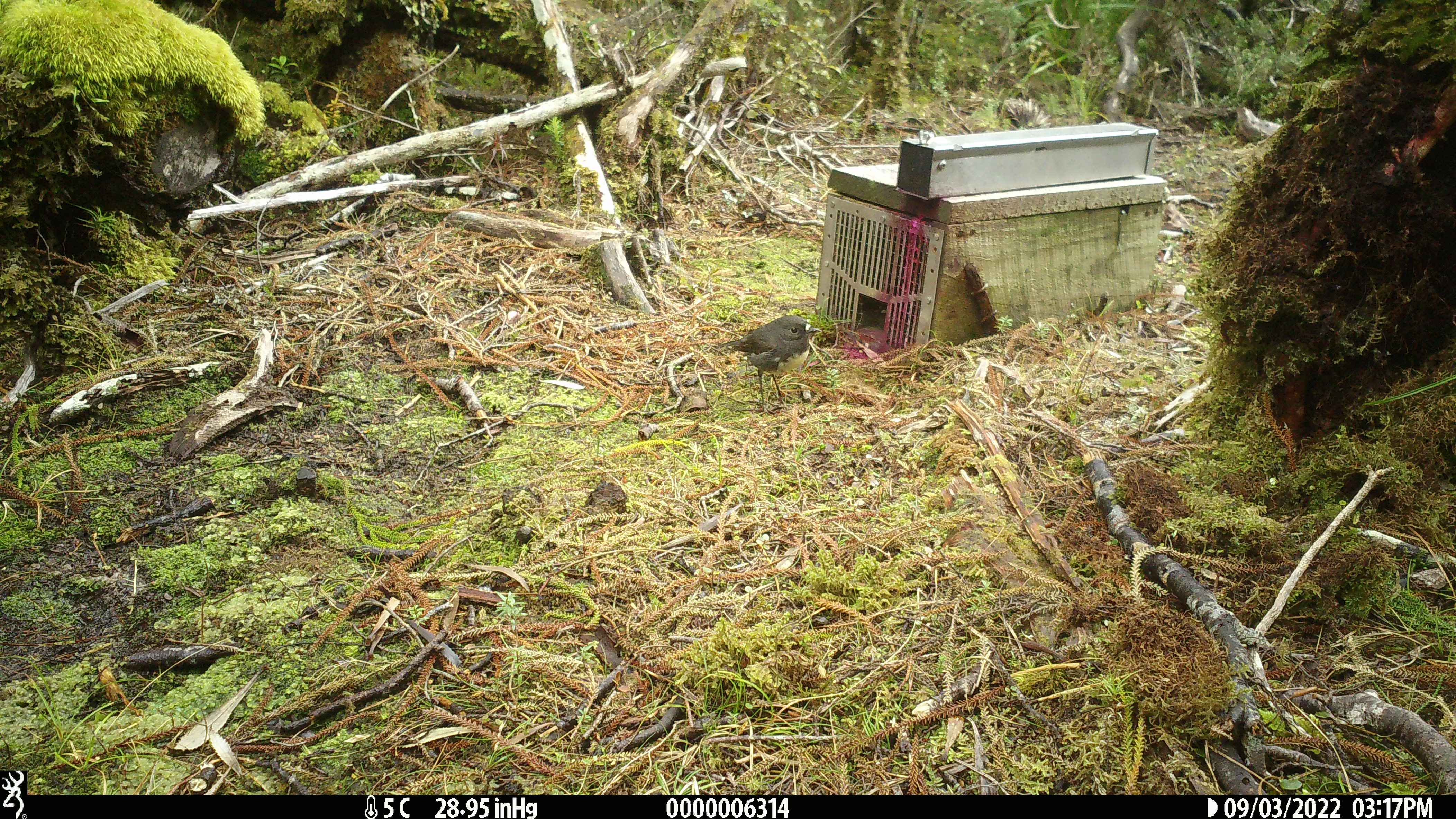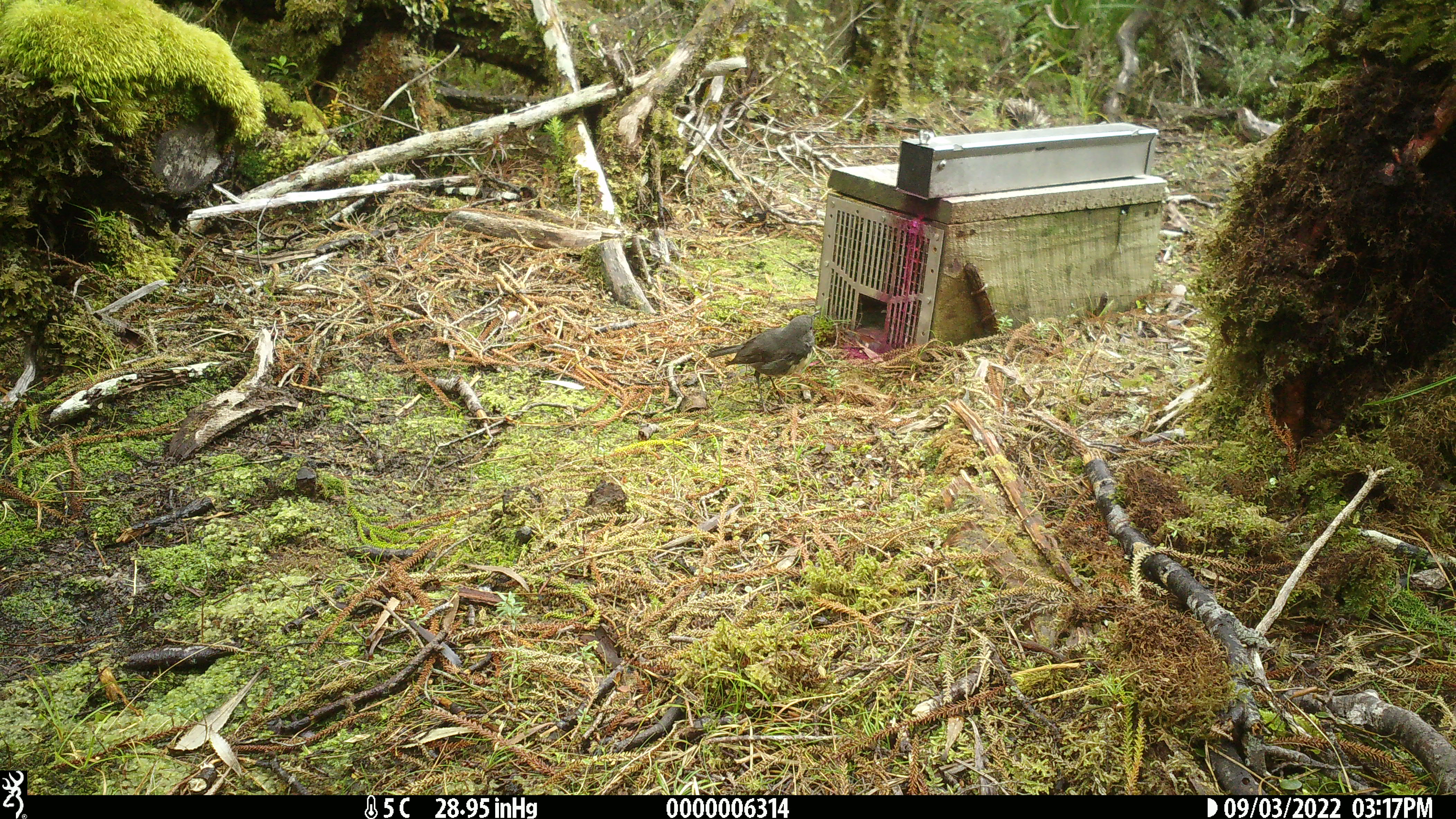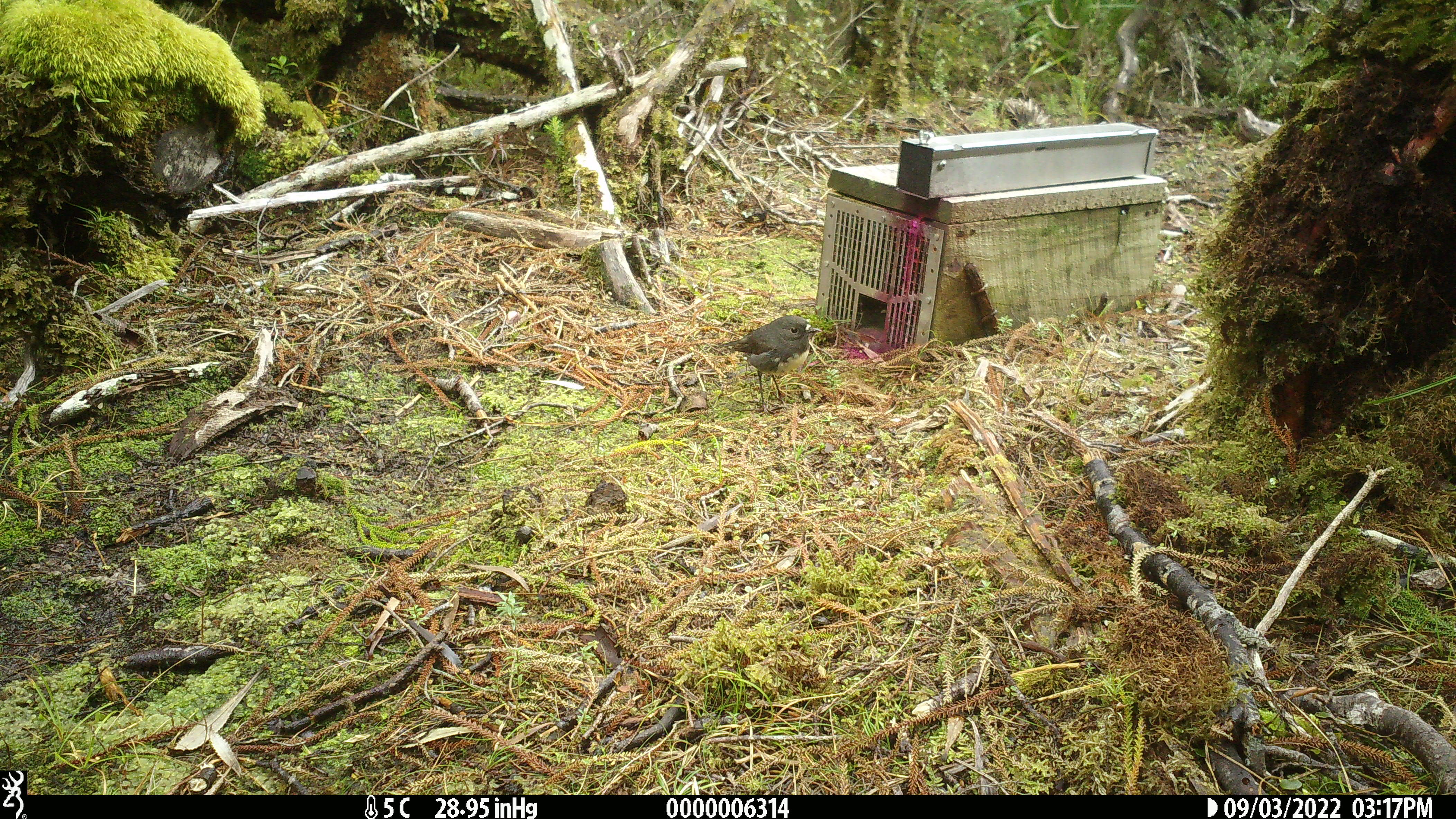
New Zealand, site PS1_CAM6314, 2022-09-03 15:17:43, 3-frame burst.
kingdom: Animalia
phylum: Chordata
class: Aves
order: Passeriformes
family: Petroicidae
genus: Petroica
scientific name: Petroica australis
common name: new zealand robin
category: robin